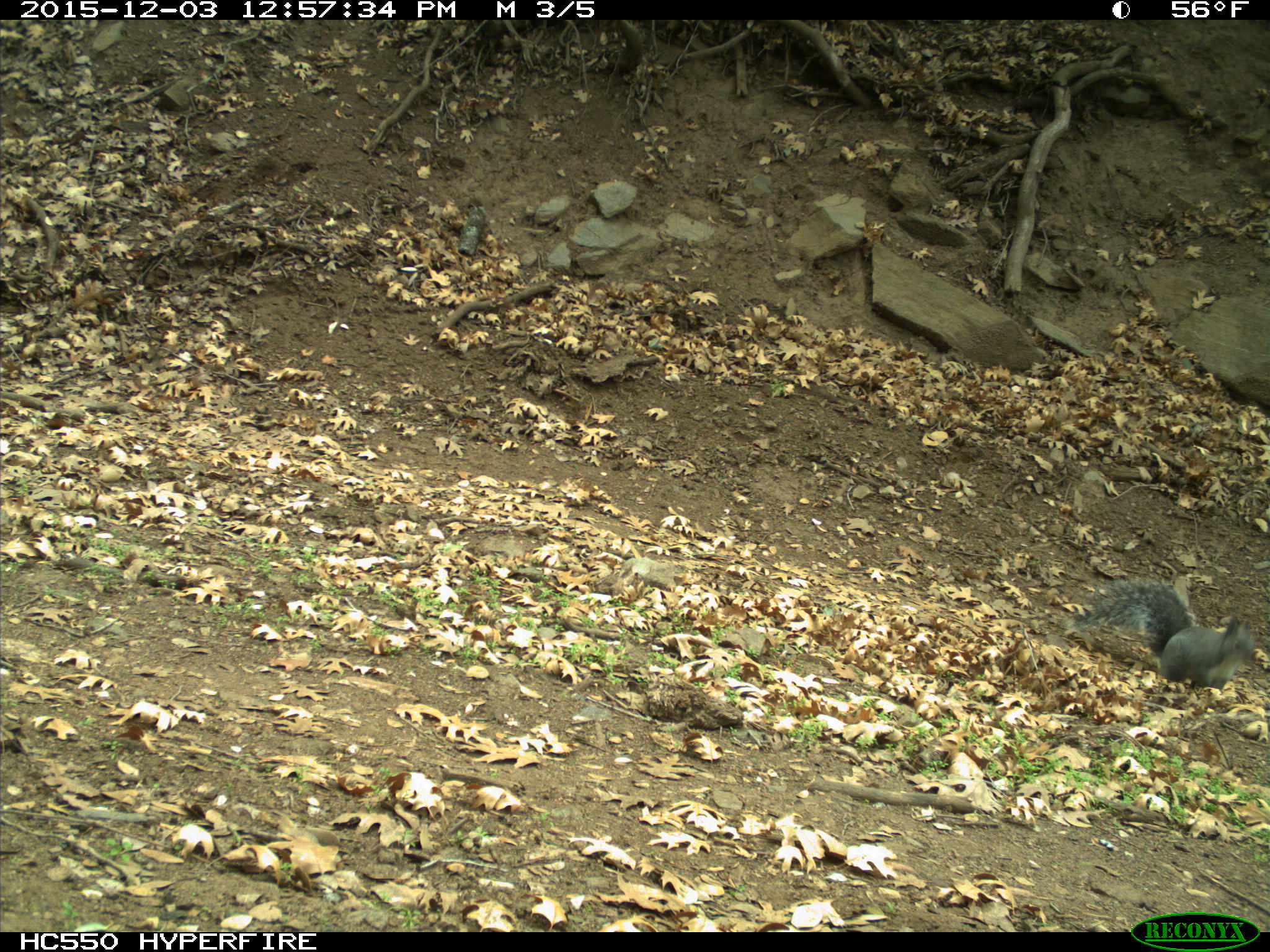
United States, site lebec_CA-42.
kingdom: Animalia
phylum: Chordata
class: Mammalia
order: Rodentia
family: Sciuridae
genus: Sciurus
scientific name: Sciurus carolinensis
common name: eastern gray squirrel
Sciurus carolinensis (eastern gray squirrel).